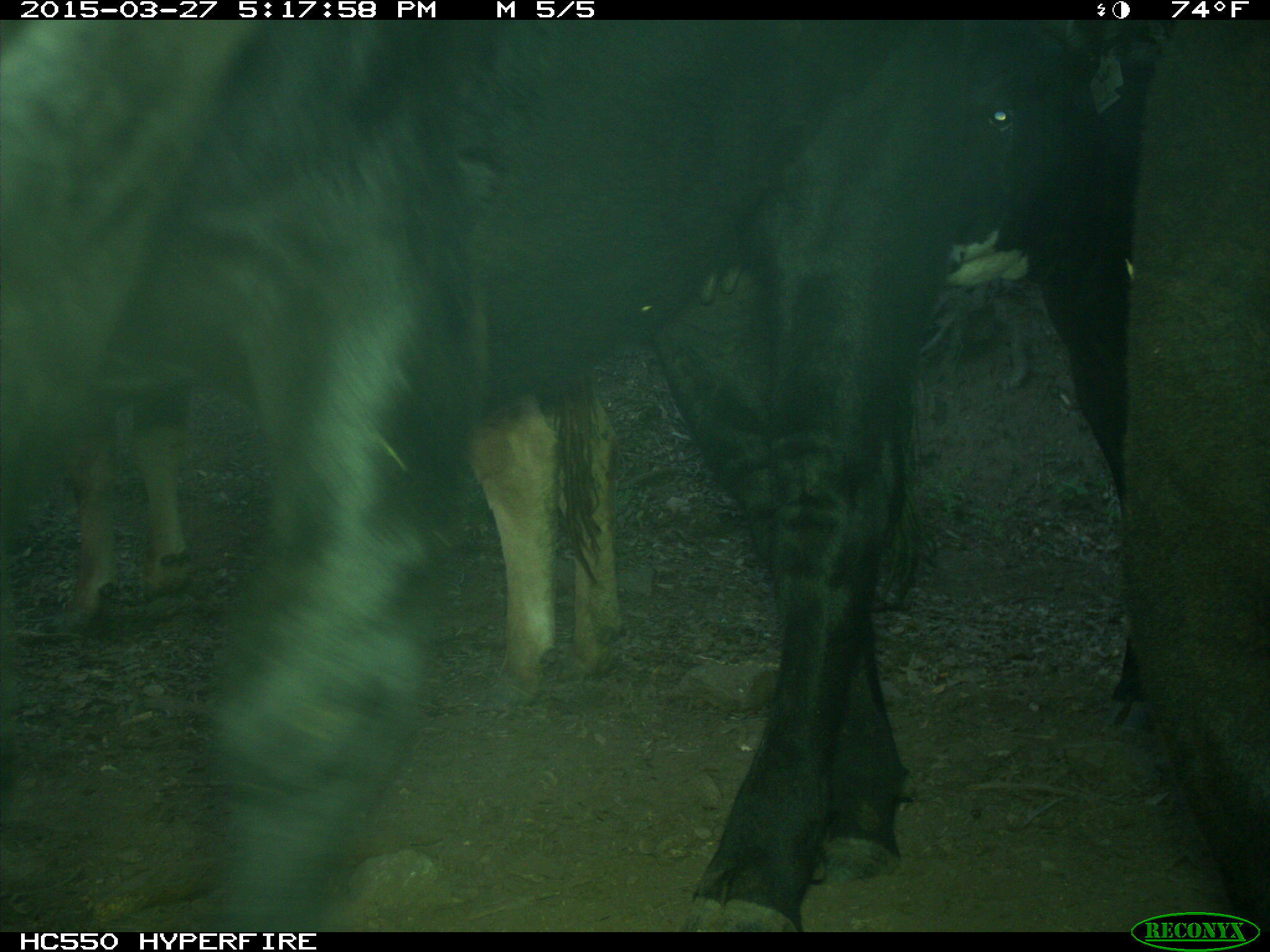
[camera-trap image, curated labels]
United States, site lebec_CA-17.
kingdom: Animalia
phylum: Chordata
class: Mammalia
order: Artiodactyla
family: Bovidae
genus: Bos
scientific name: Bos taurus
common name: domestic cow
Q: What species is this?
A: Bos taurus (domestic cow).